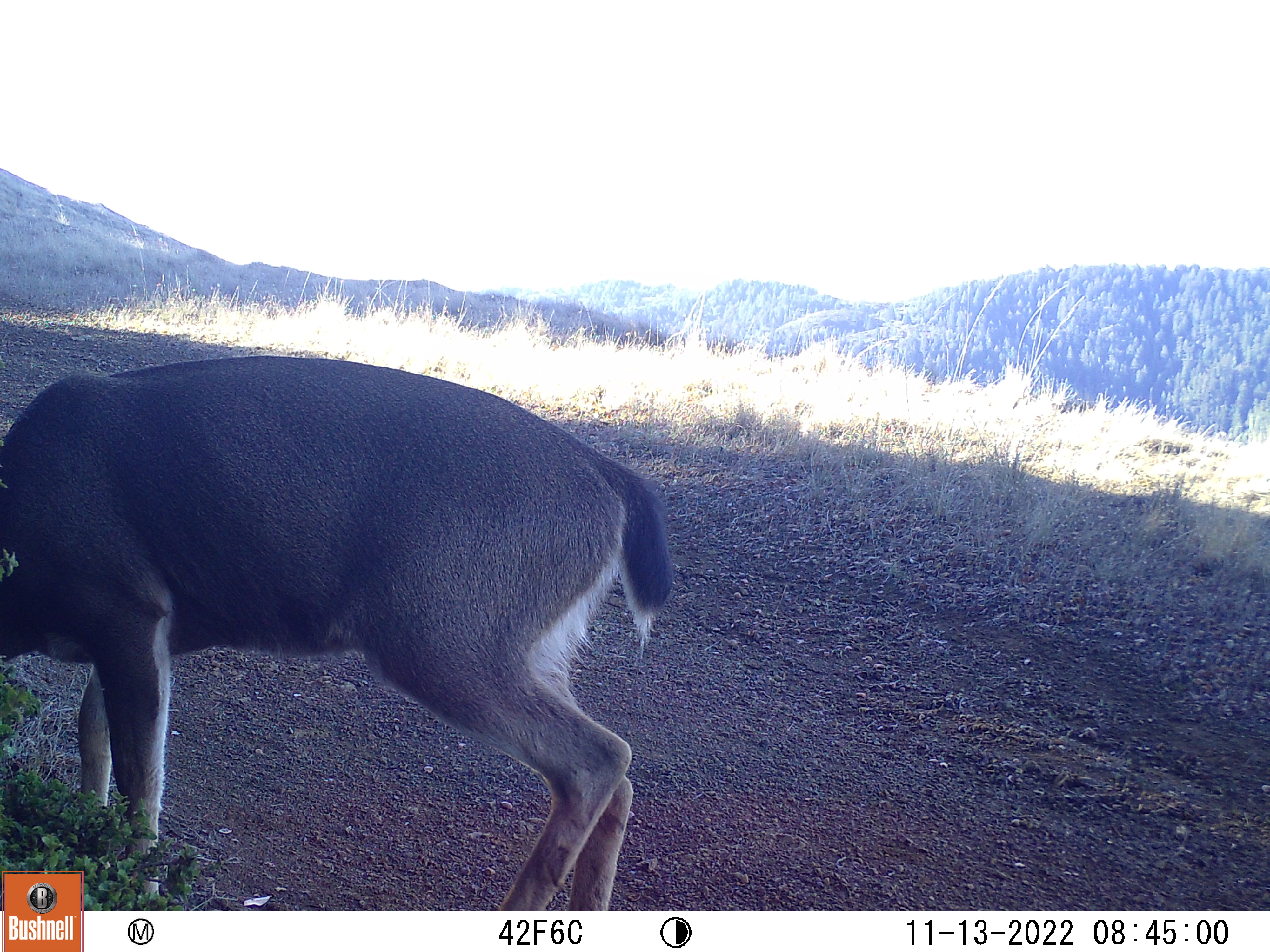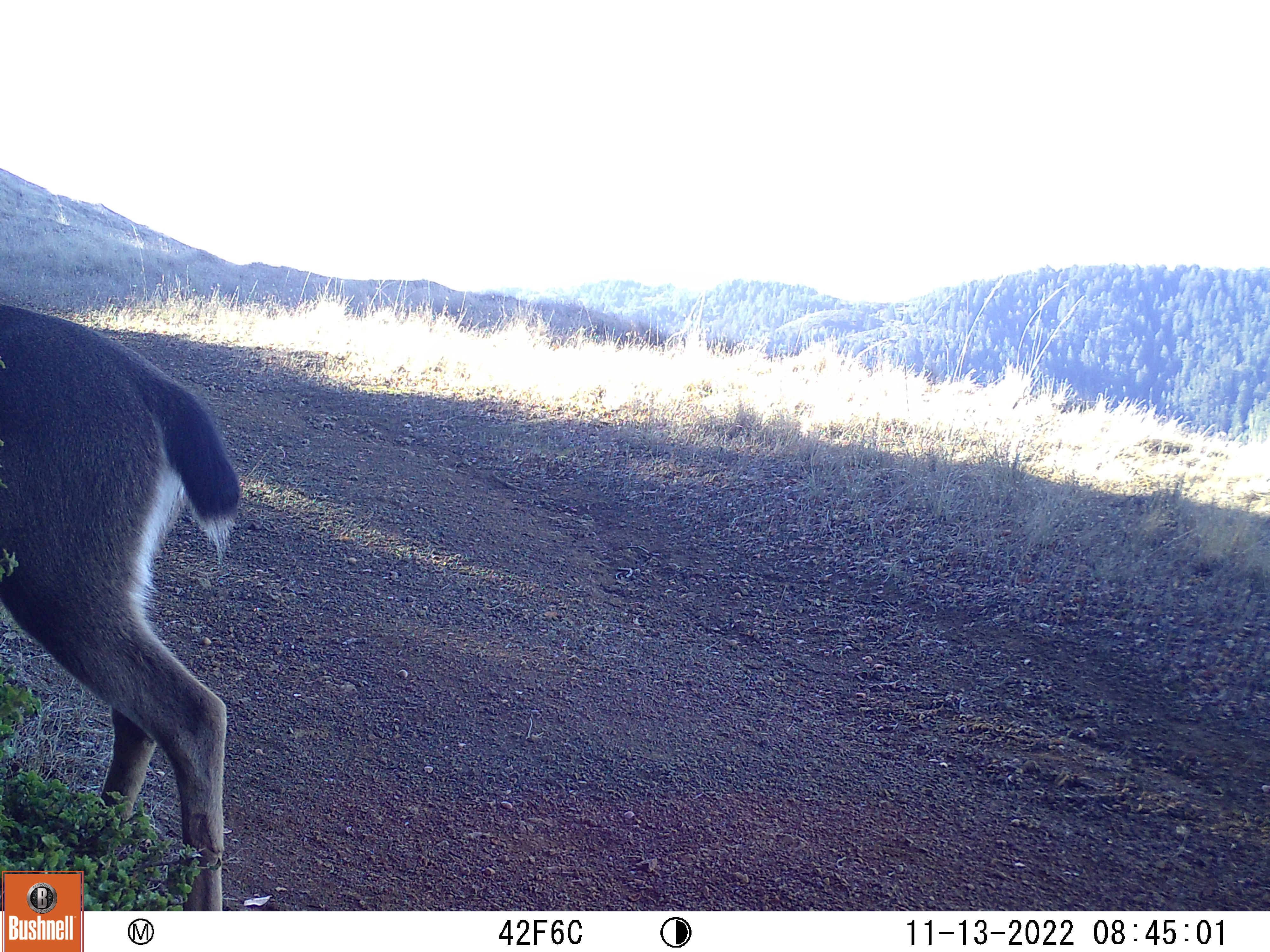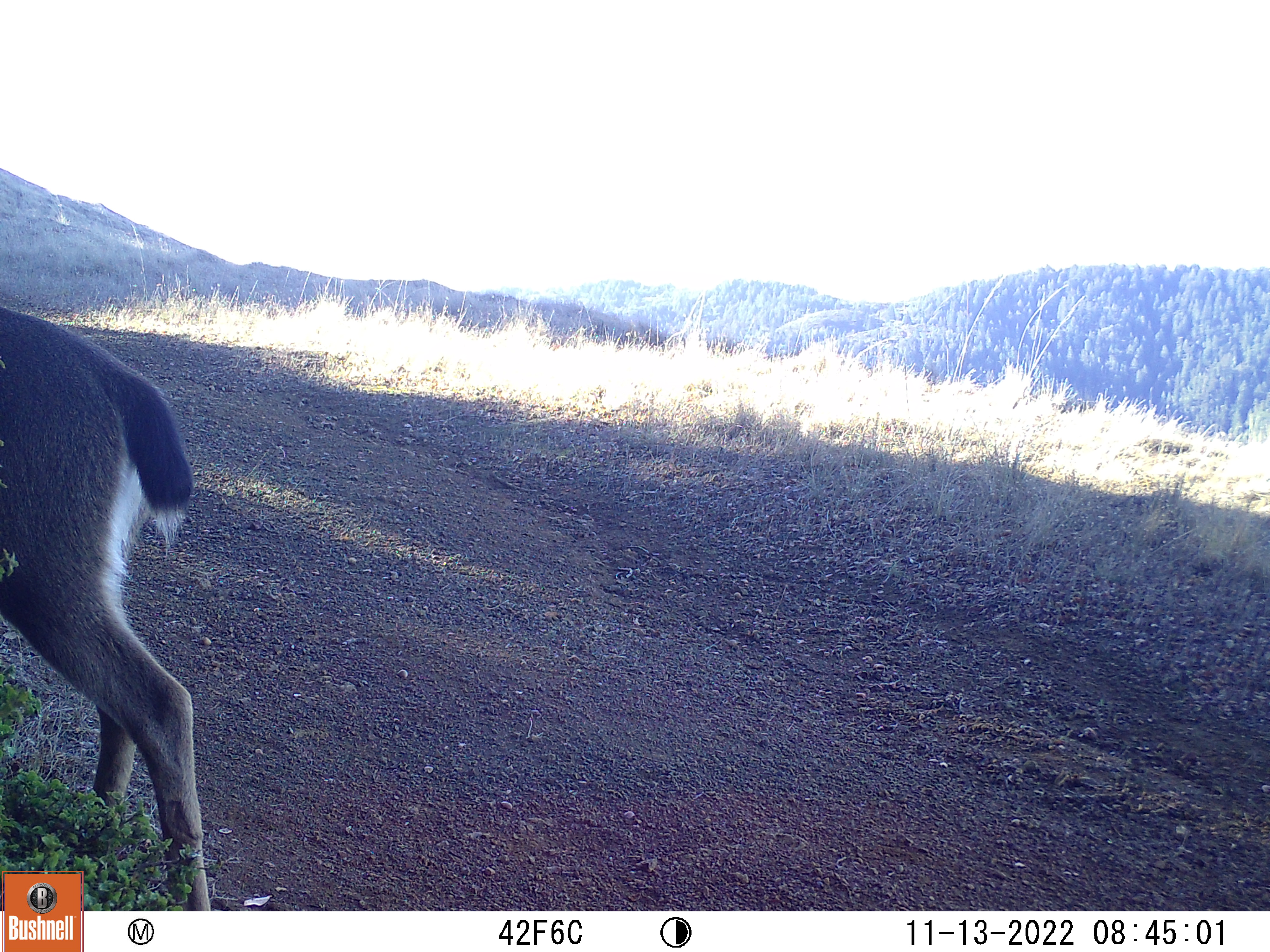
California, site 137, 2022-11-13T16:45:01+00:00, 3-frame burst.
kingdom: Animalia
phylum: Chordata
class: Mammalia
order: Artiodactyla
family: Cervidae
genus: Odocoileus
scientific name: Odocoileus hemionus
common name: mule deer